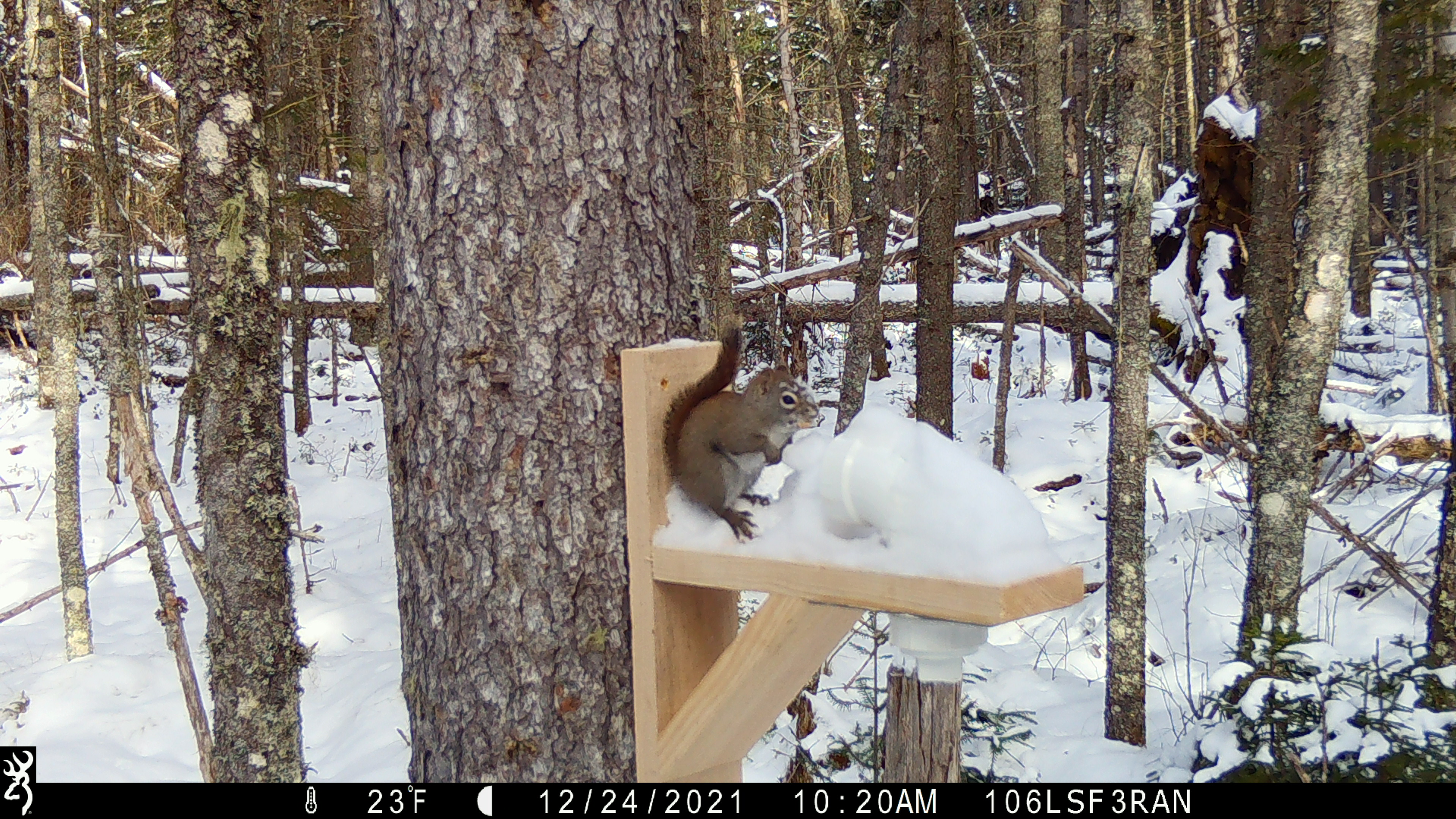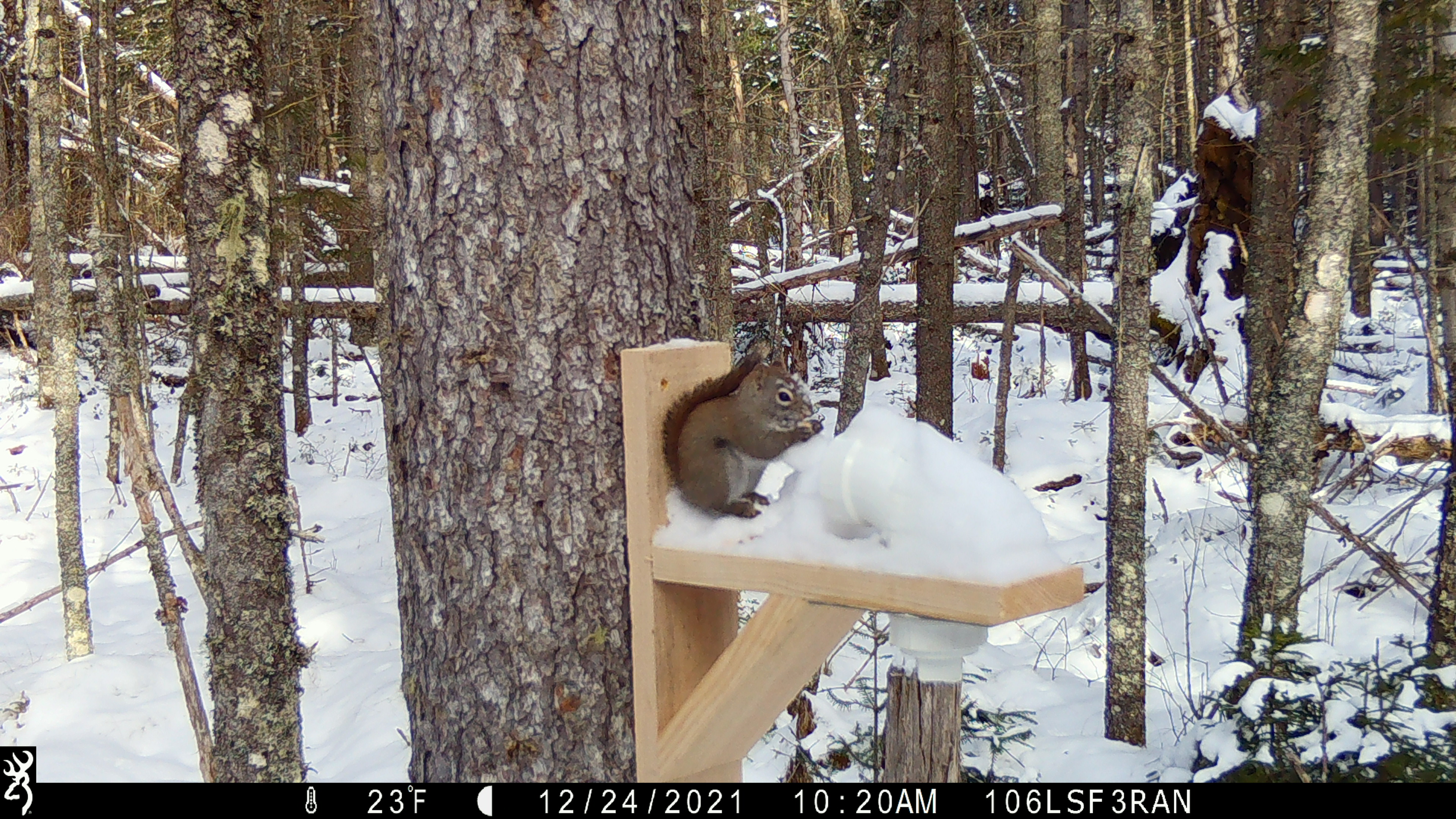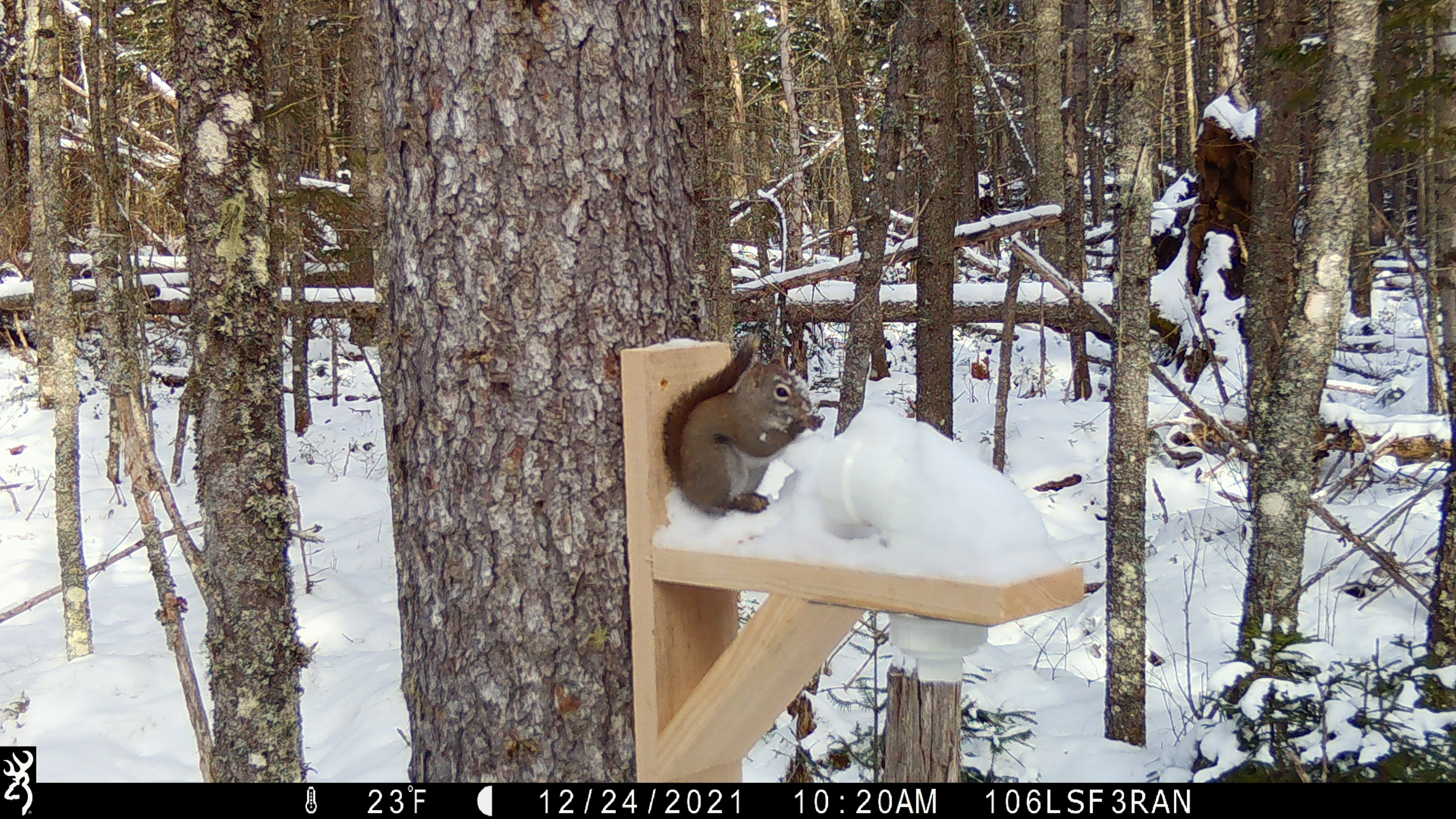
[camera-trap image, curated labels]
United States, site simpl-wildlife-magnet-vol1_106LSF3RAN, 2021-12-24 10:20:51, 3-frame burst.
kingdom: Animalia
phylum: Chordata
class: Mammalia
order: Rodentia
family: Sciuridae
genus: Tamiasciurus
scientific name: Tamiasciurus hudsonicus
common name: red squirrel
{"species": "red squirrel (Tamiasciurus hudsonicus)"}